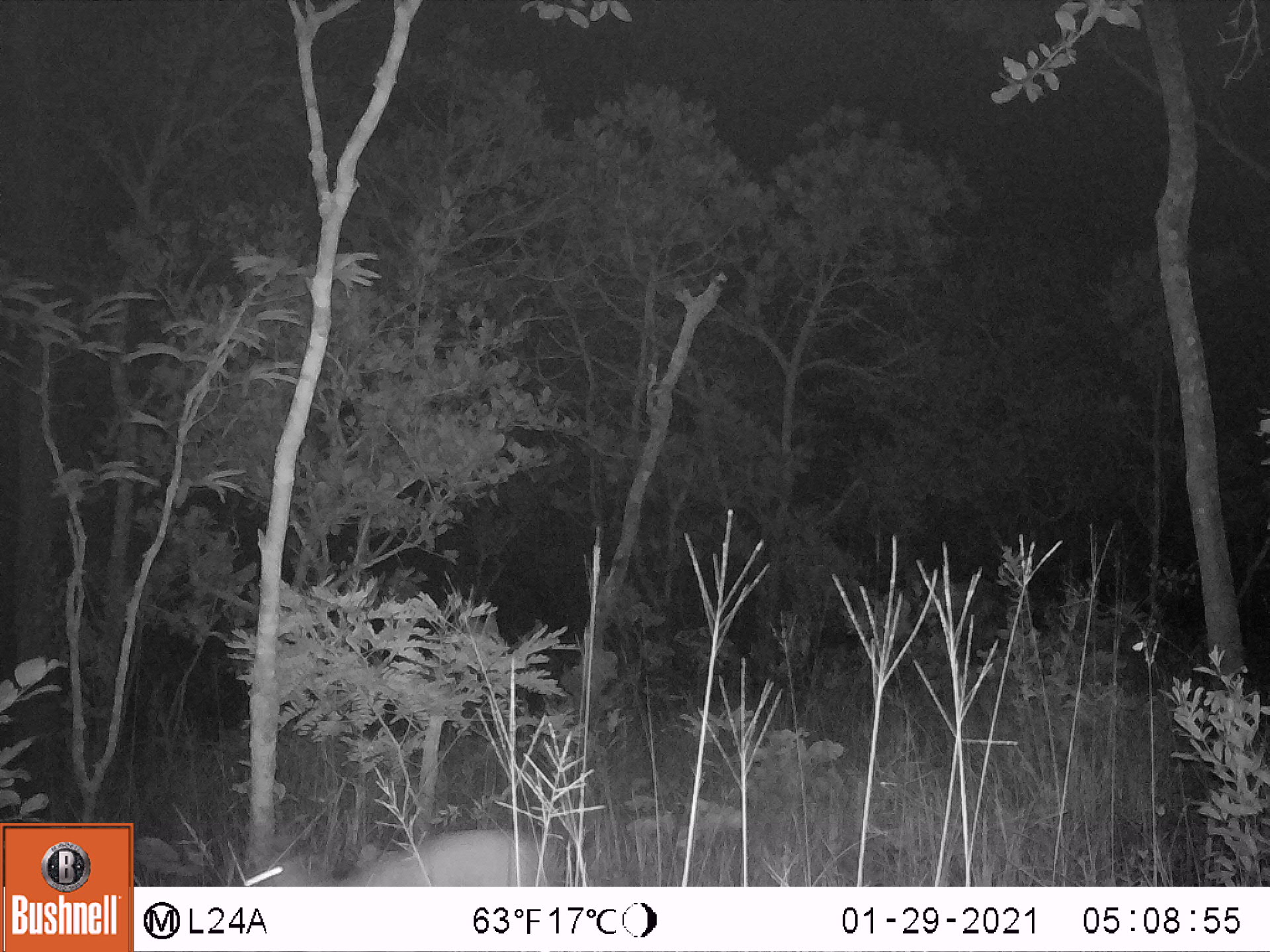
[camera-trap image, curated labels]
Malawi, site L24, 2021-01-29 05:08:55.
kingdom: Animalia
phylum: Chordata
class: Mammalia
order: Artiodactyla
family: Bovidae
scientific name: Antilopinae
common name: small antelope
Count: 1.